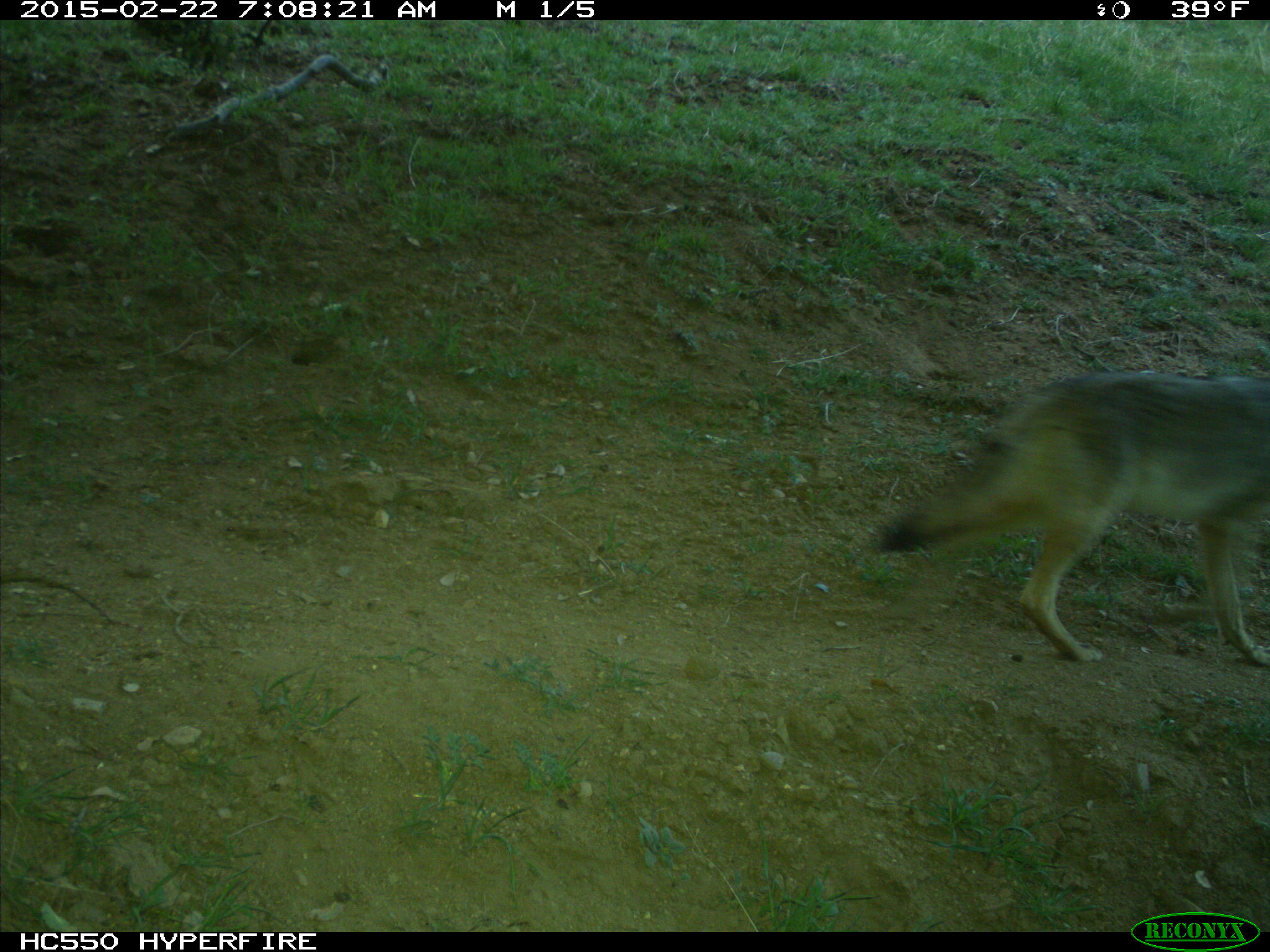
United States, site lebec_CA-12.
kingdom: Animalia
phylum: Chordata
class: Mammalia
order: Carnivora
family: Canidae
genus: Canis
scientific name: Canis latrans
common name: coyote